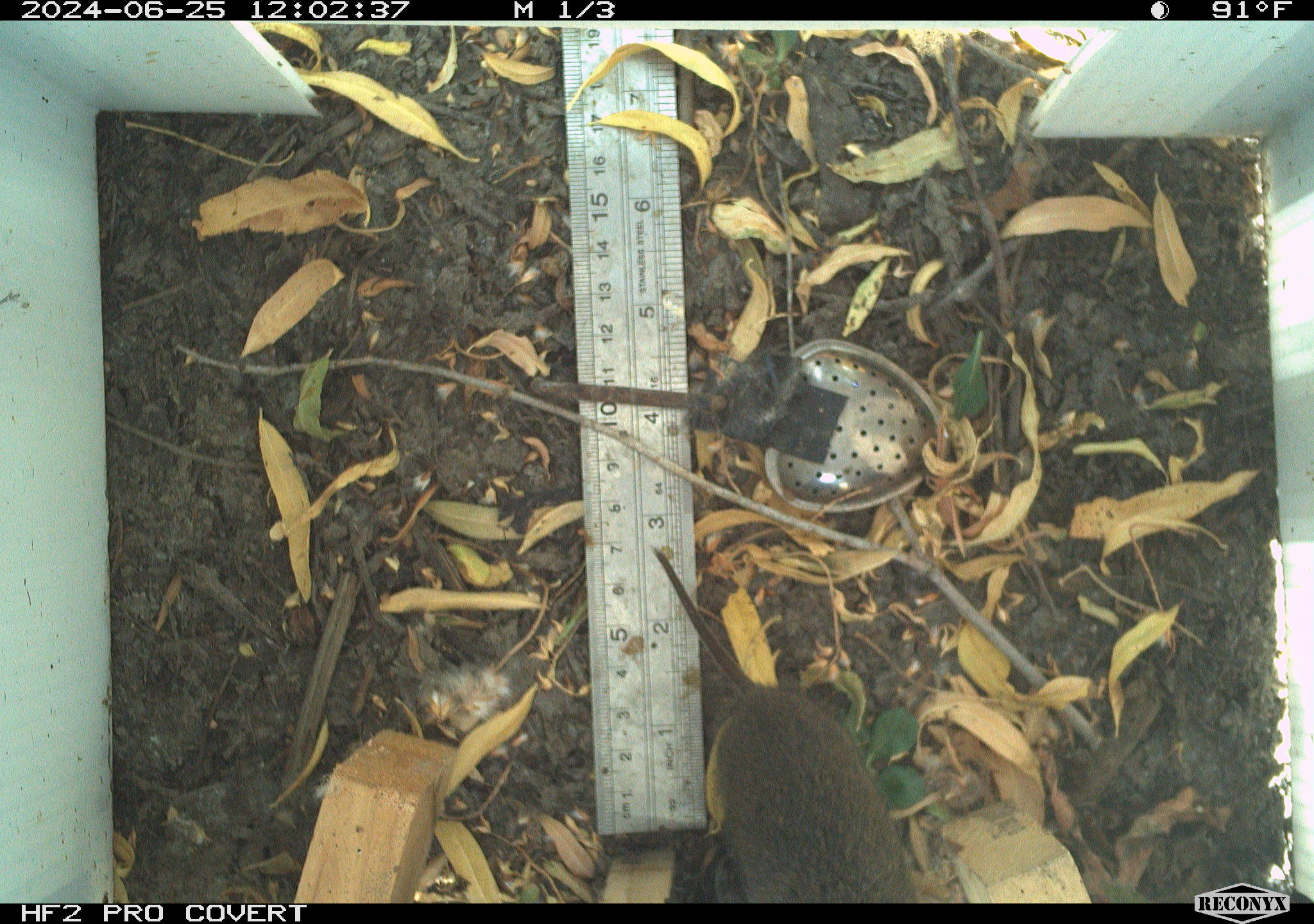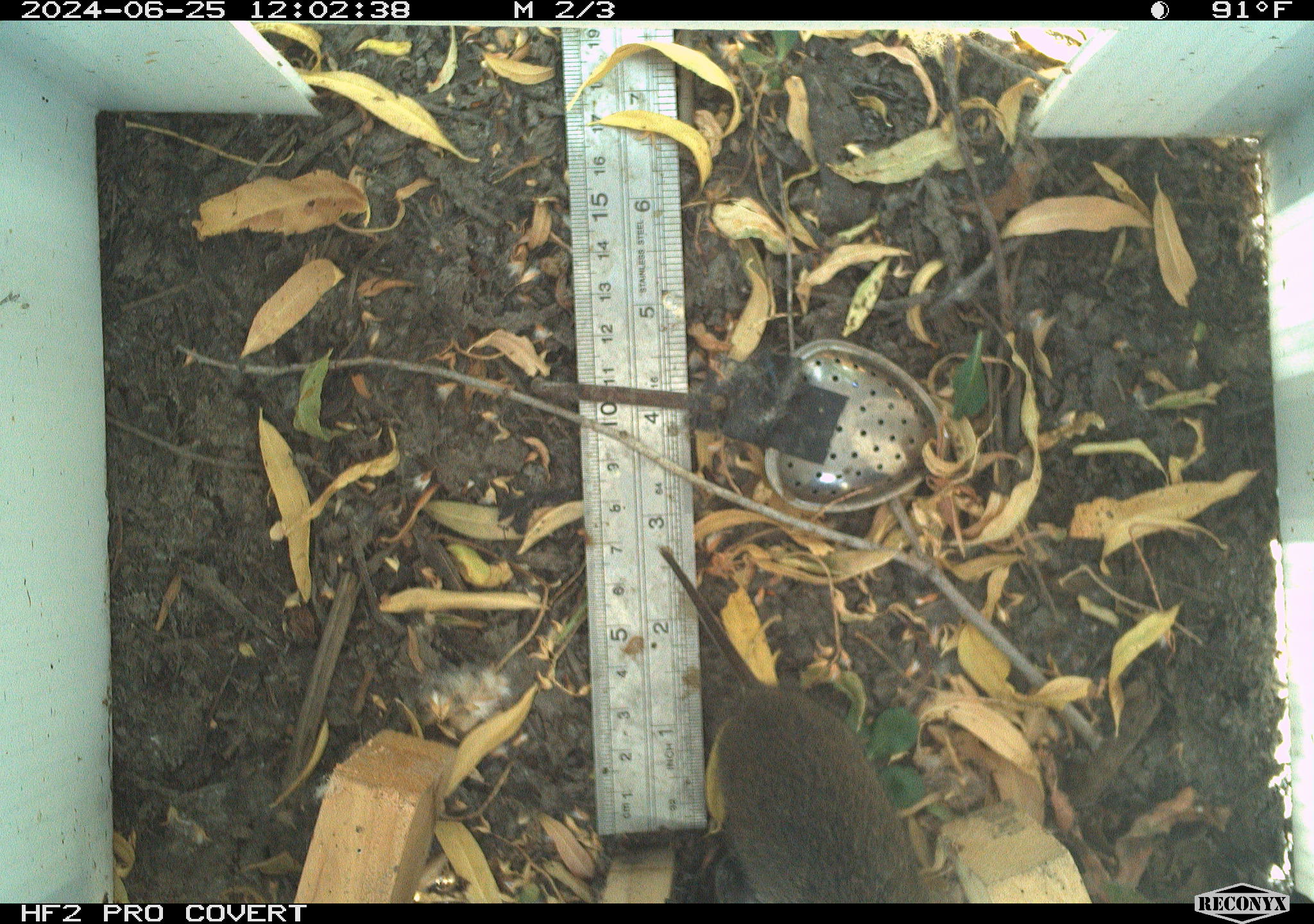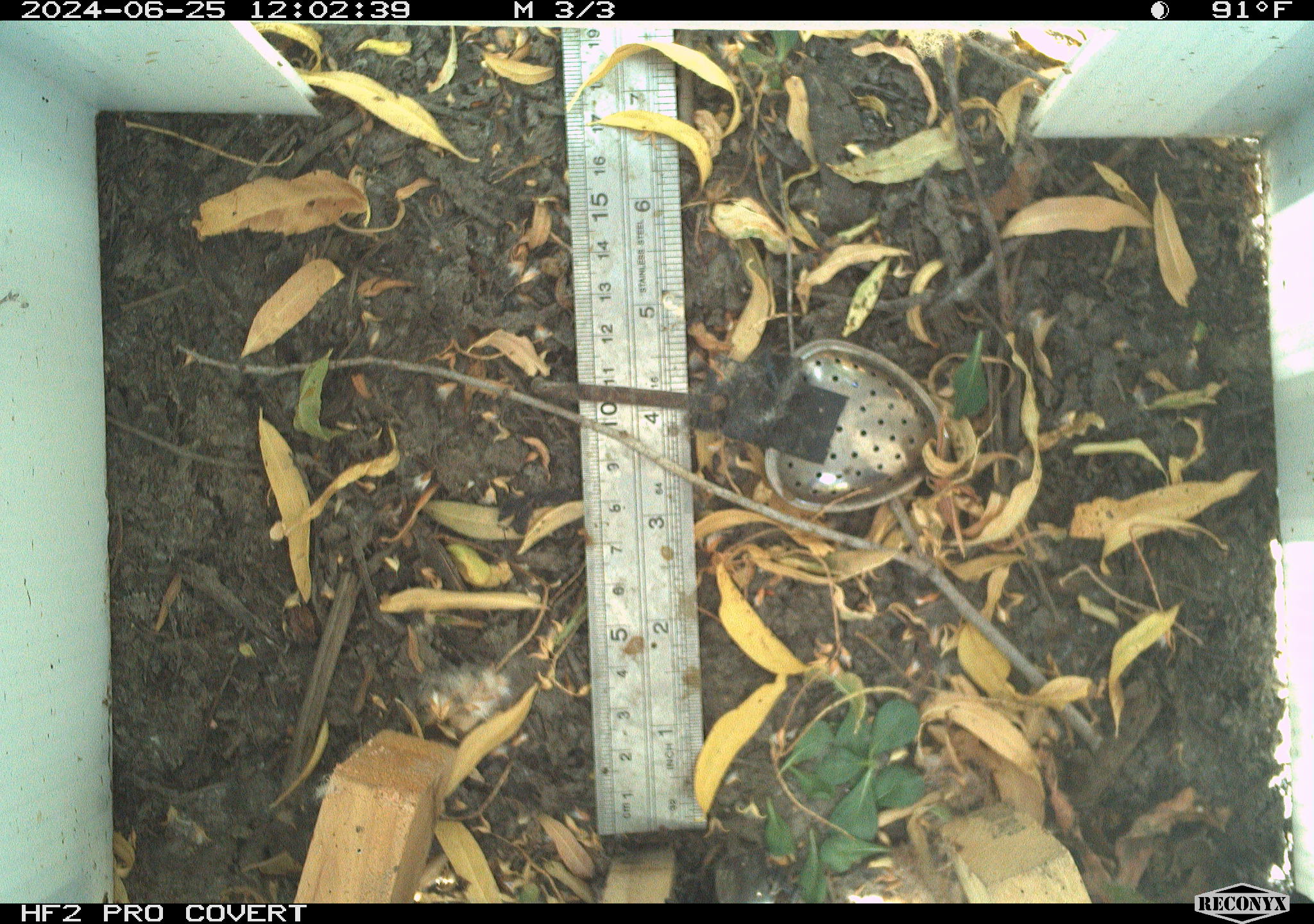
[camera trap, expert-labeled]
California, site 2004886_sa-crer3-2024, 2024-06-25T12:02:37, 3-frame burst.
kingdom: Animalia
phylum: Chordata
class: Mammalia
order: Rodentia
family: Cricetidae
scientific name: Arvicolinae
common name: voles, lemmings, and muskrats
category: arvicolinae subfamily